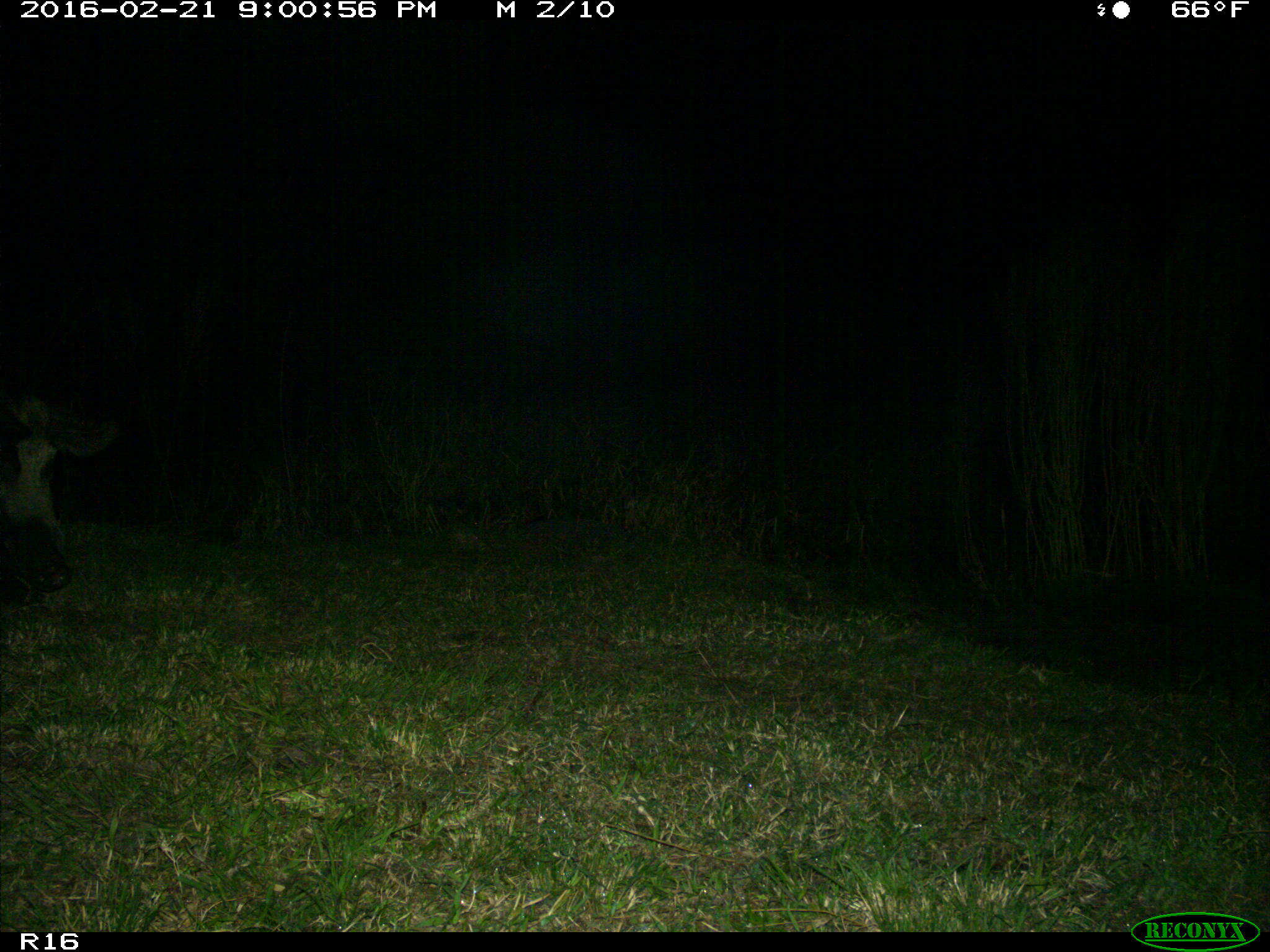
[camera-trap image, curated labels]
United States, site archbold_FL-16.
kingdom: Animalia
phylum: Chordata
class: Mammalia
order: Artiodactyla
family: Suidae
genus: Sus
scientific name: Sus scrofa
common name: wild boar